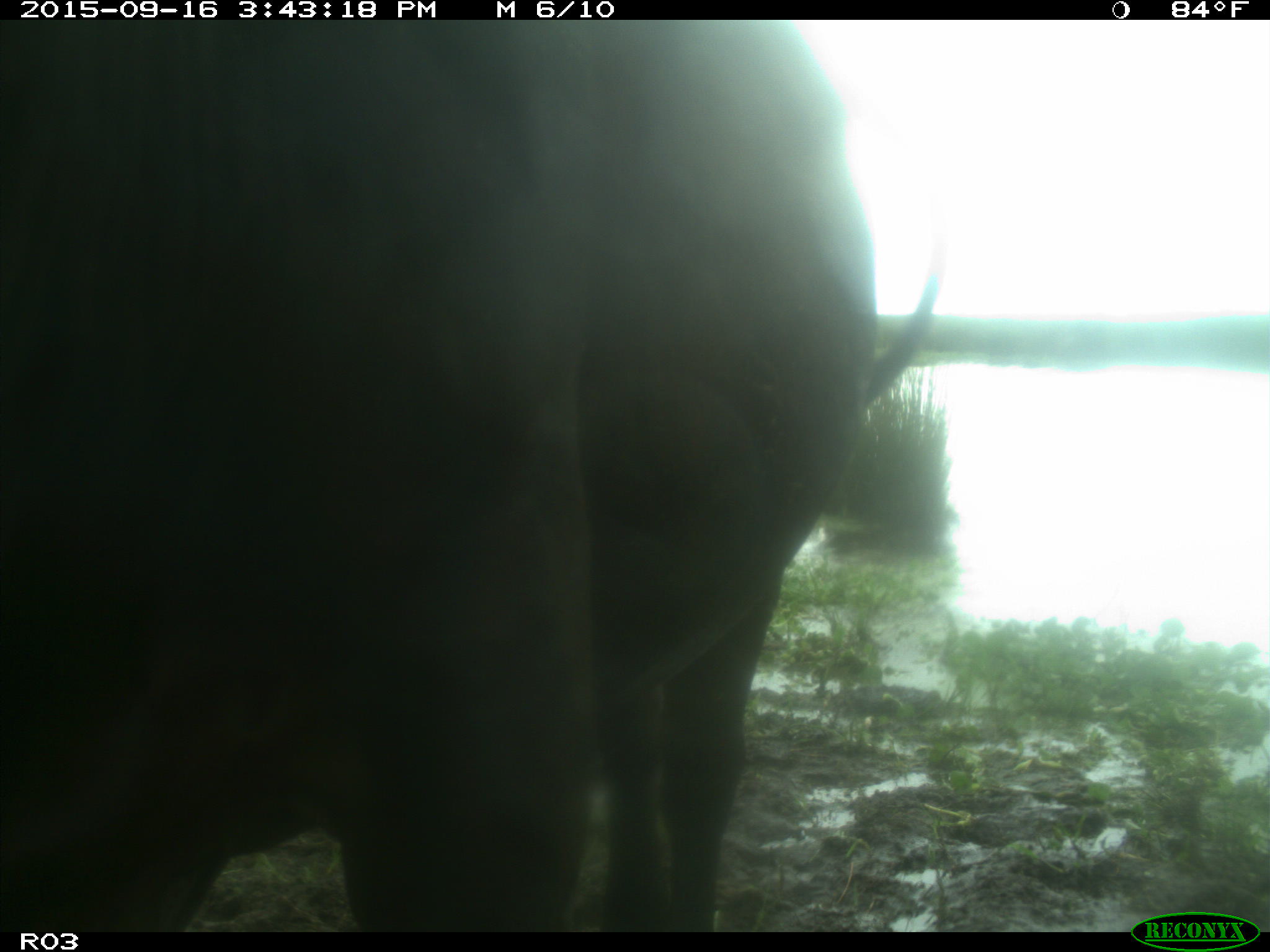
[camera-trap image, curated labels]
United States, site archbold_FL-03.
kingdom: Animalia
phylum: Chordata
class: Mammalia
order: Artiodactyla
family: Bovidae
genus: Bos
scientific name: Bos taurus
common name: domestic cow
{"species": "Bos taurus (domestic cow)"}